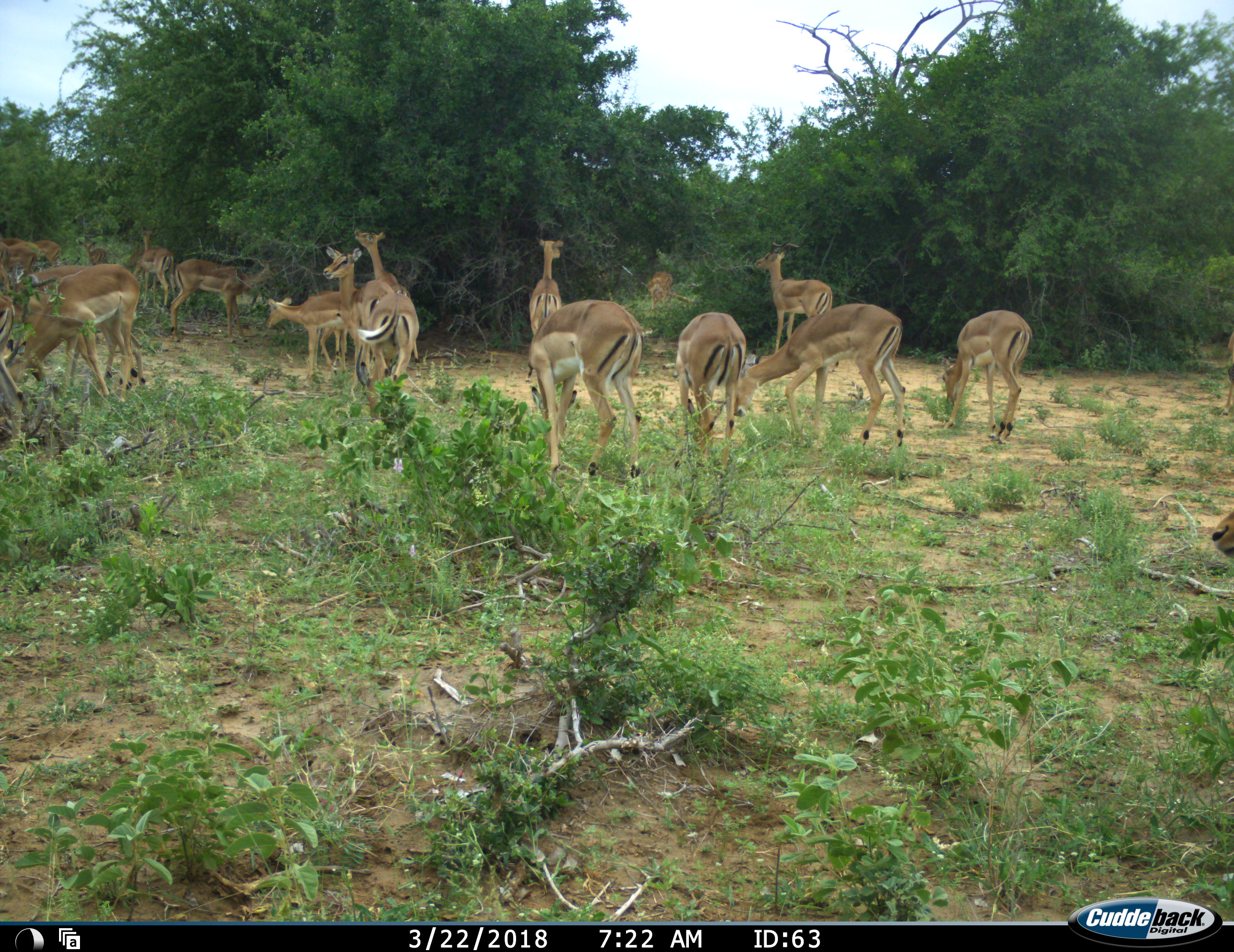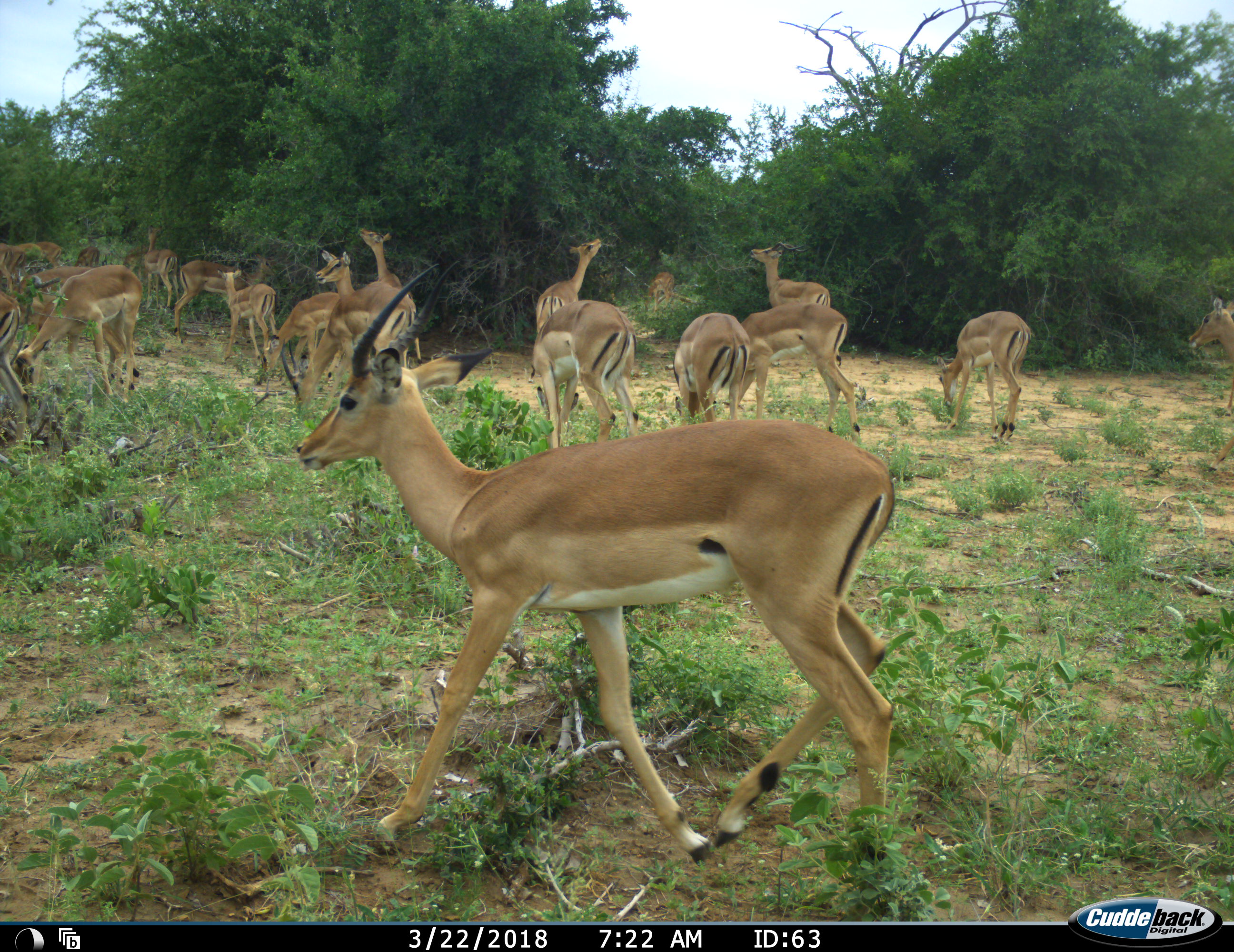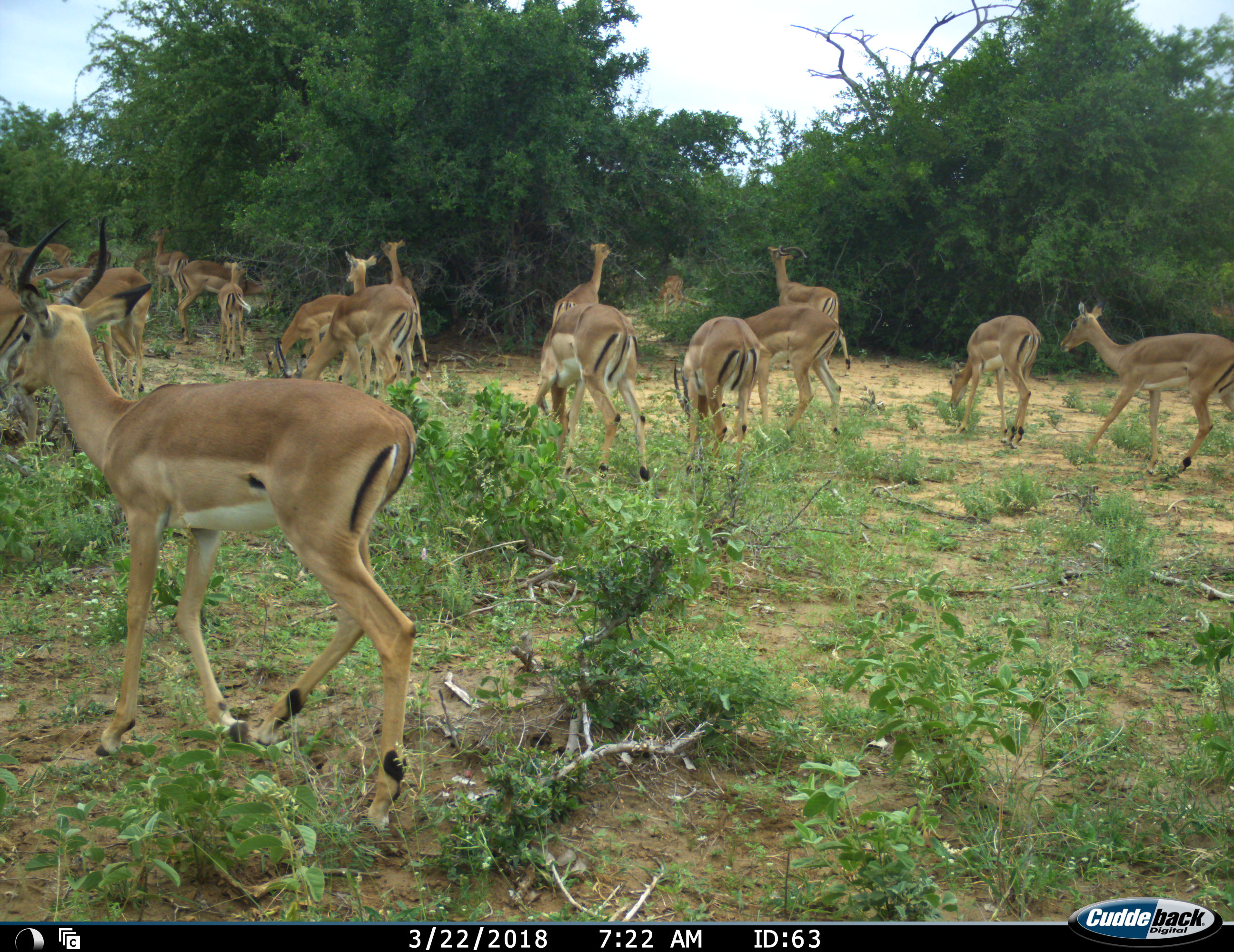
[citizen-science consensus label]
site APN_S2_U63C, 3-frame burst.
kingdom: Animalia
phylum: Chordata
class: Mammalia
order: Artiodactyla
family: Bovidae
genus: Aepyceros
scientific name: Aepyceros melampus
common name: impala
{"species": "impala (Aepyceros melampus)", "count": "11-50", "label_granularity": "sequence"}